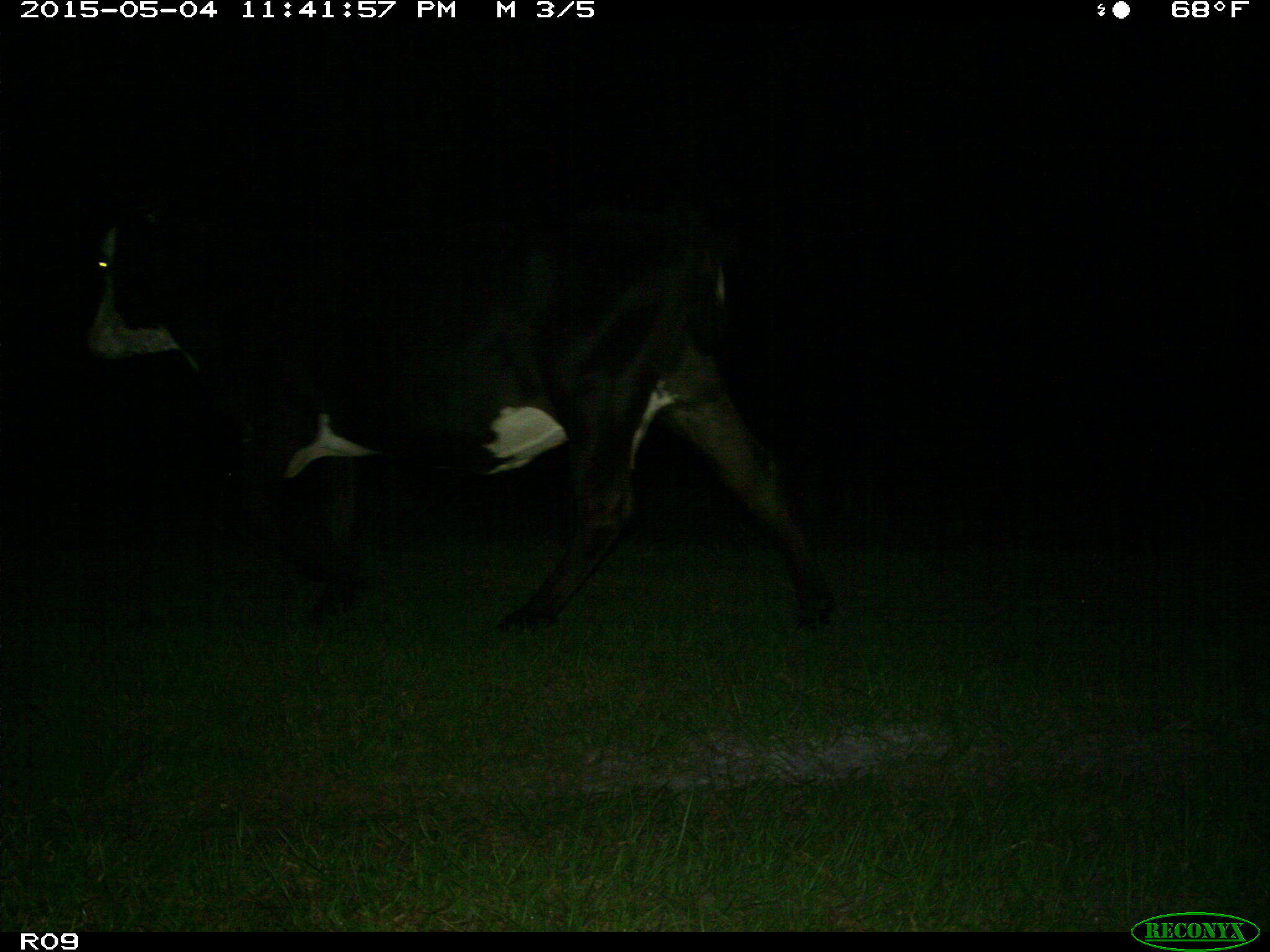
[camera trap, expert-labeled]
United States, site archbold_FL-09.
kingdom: Animalia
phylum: Chordata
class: Mammalia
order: Artiodactyla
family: Bovidae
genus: Bos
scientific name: Bos taurus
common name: domestic cow